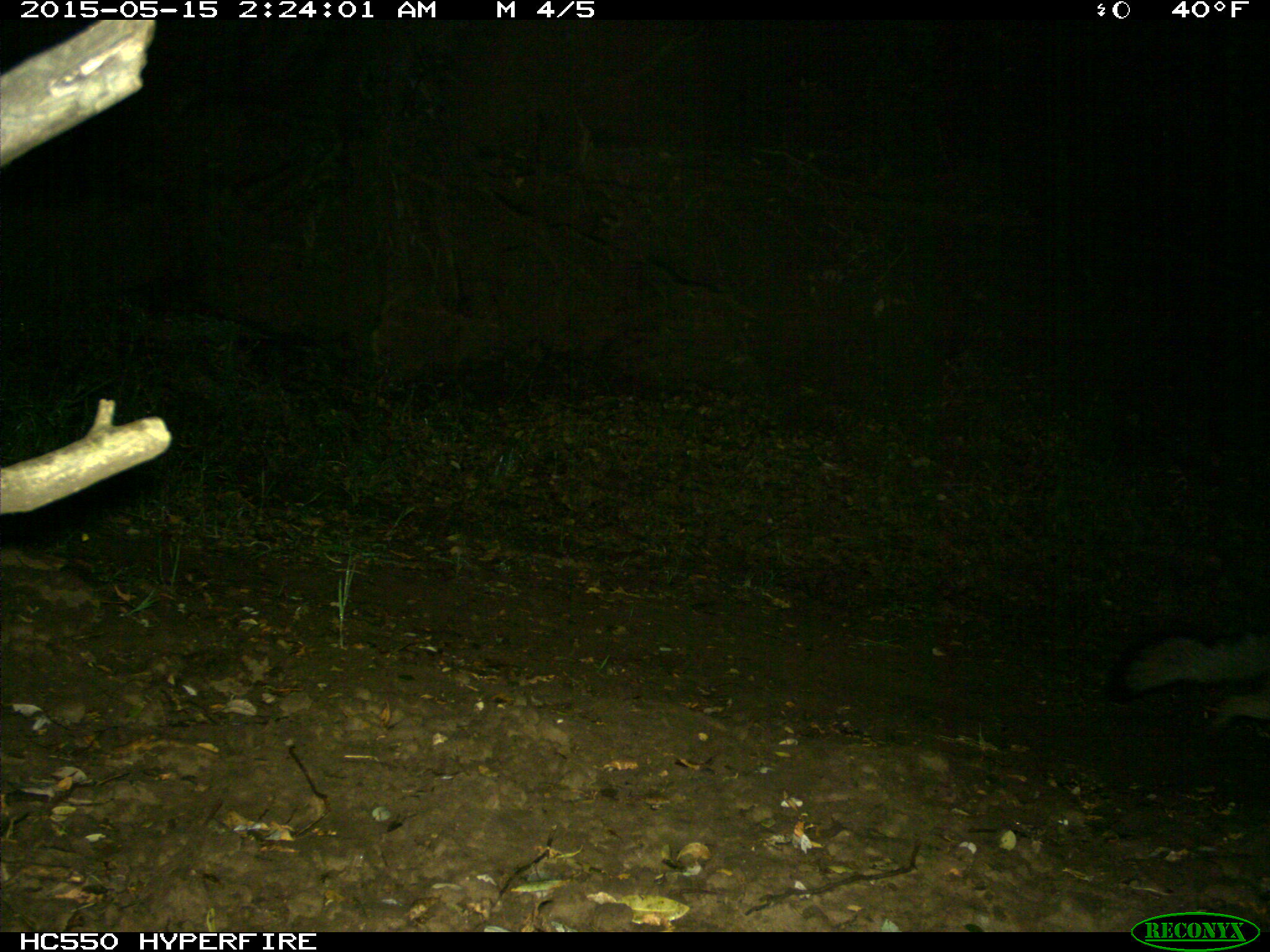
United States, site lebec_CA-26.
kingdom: Animalia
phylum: Chordata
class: Mammalia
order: Carnivora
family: Canidae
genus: Urocyon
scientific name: Urocyon cinereoargenteus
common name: gray fox